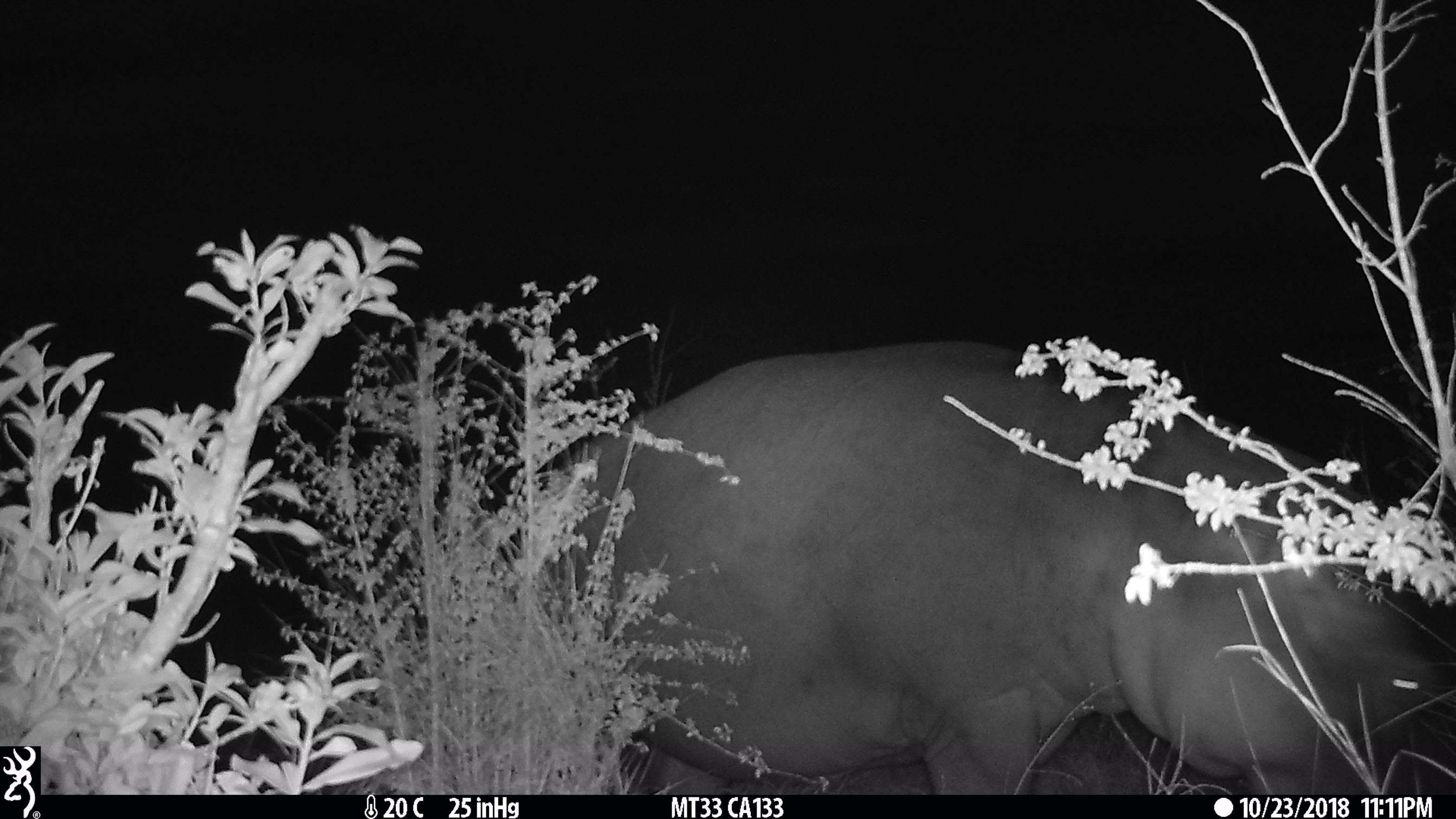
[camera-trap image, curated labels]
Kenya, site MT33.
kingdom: Animalia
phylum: Chordata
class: Mammalia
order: Artiodactyla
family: Hippopotamidae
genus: Hippopotamus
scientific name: Hippopotamus amphibius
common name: hippopotamus